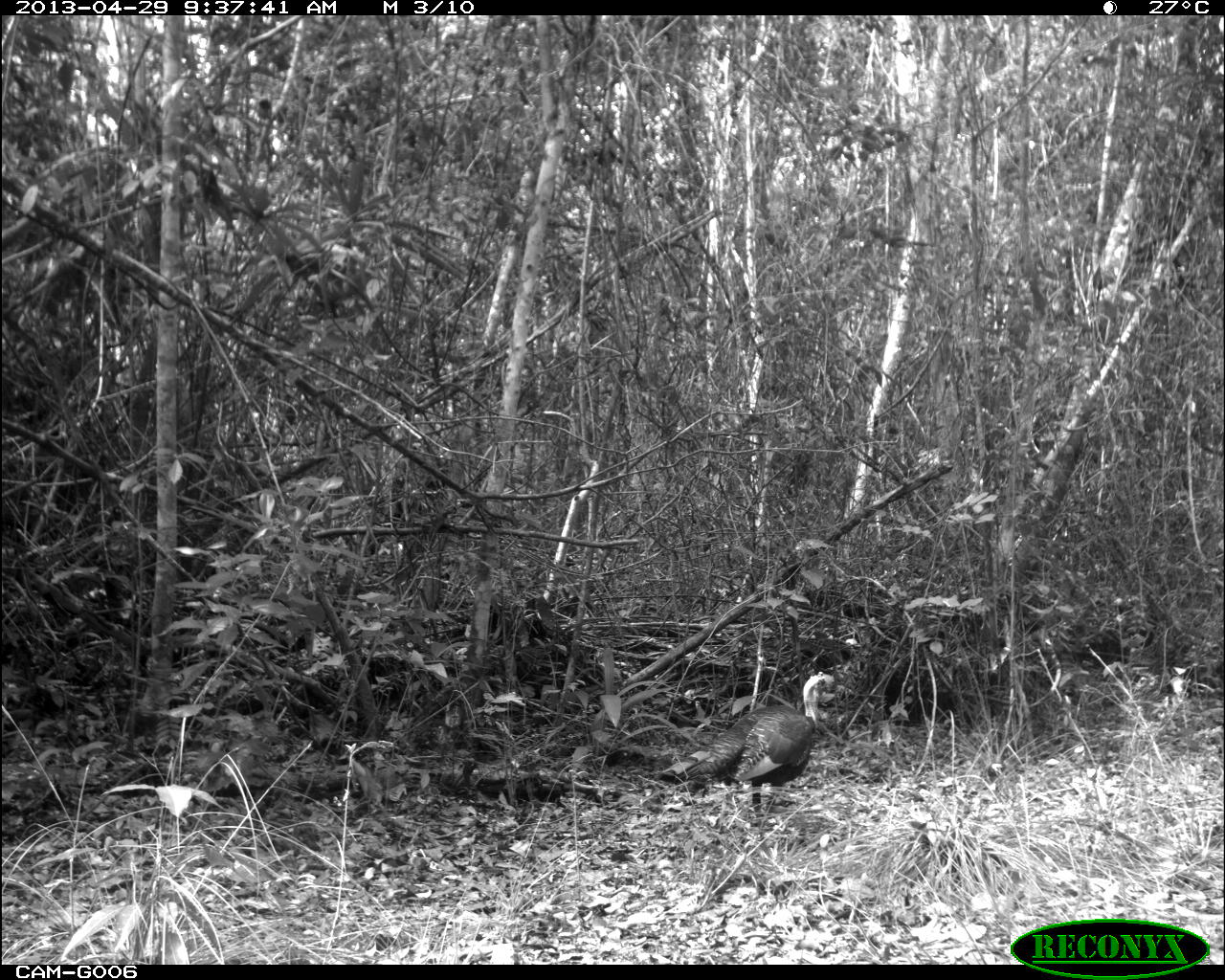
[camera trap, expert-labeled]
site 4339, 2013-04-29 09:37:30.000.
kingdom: Animalia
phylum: Chordata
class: Aves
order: Galliformes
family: Phasianidae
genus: Meleagris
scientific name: Meleagris ocellata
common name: ocellated turkey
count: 1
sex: male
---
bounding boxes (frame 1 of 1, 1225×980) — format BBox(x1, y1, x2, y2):
meleagris ocellata: BBox(655, 671, 839, 822)